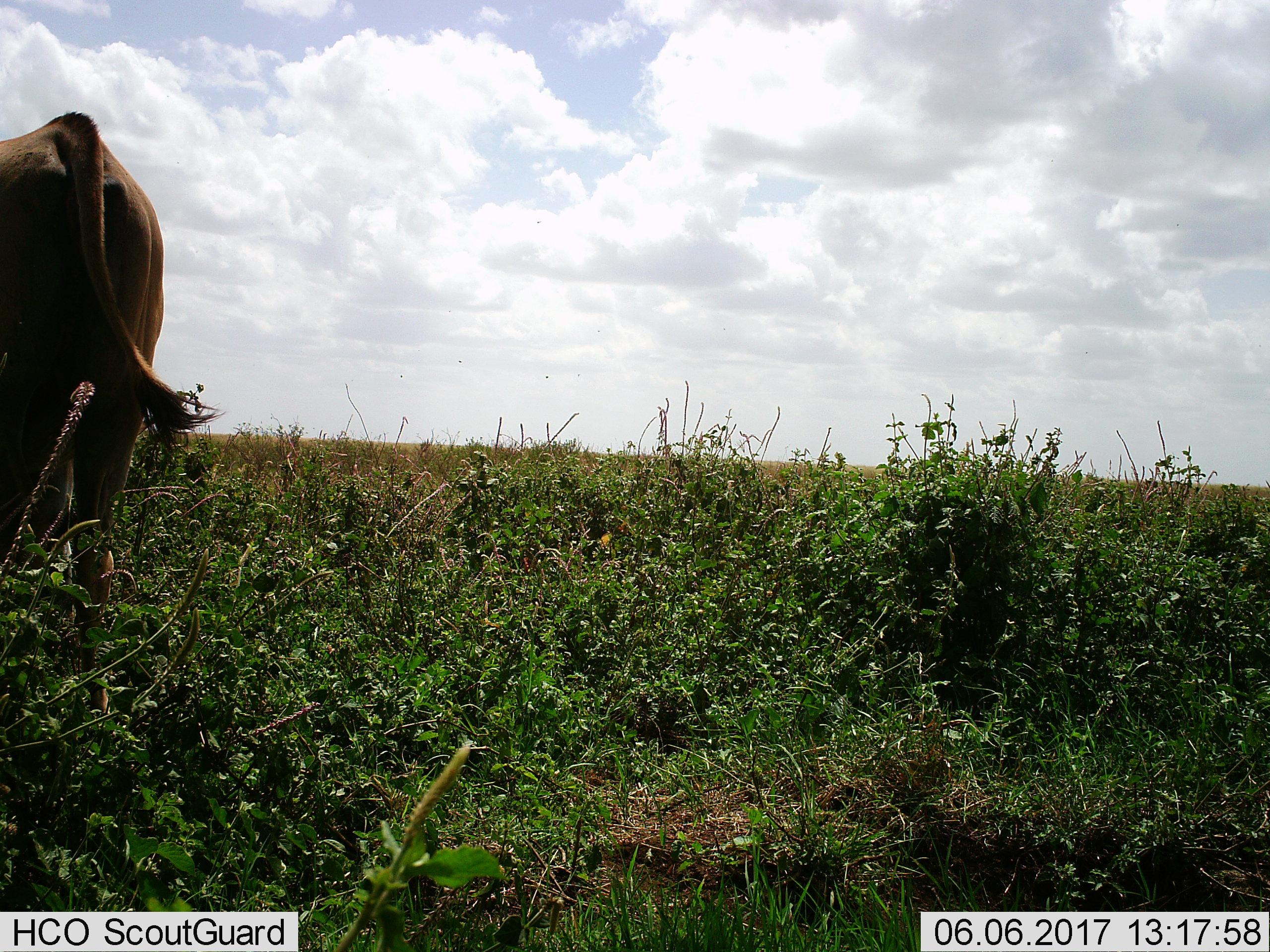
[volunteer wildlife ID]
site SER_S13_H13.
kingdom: Animalia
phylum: Chordata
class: Mammalia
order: Artiodactyla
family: Bovidae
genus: Tragelaphus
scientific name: Tragelaphus oryx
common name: eland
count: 1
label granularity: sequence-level